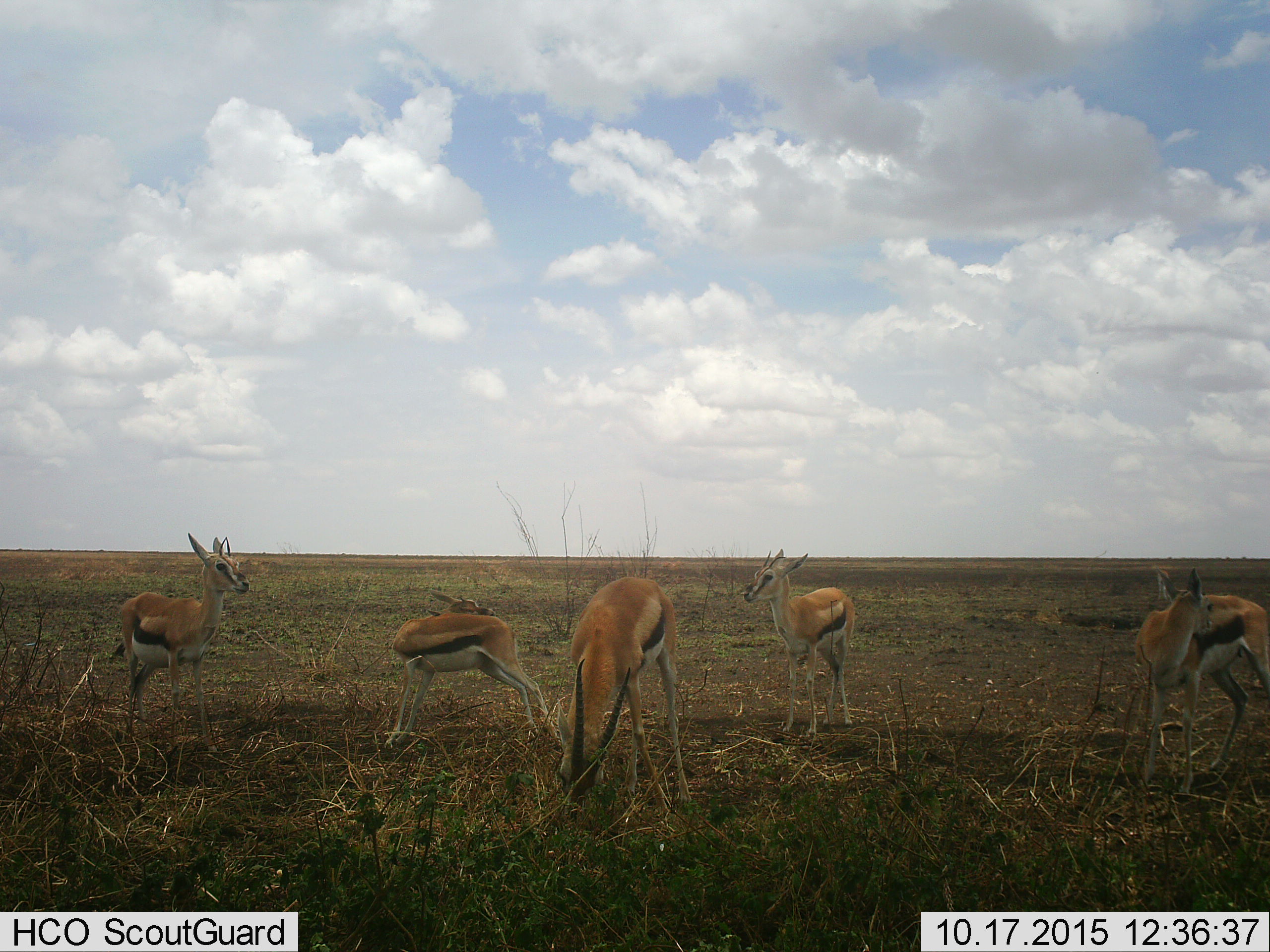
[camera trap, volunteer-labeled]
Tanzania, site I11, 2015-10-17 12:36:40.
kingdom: Animalia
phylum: Chordata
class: Mammalia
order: Artiodactyla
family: Bovidae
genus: Eudorcas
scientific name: Eudorcas thomsonii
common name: thomson's gazelle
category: gazellethomsons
Gazellethomsons (thomson's gazelle) (Eudorcas thomsonii), count 5. Behavior (volunteer vote fractions): standing 80%, resting 10%, moving 10%, interacting 10%. Young present (vote fraction): 0%. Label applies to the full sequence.